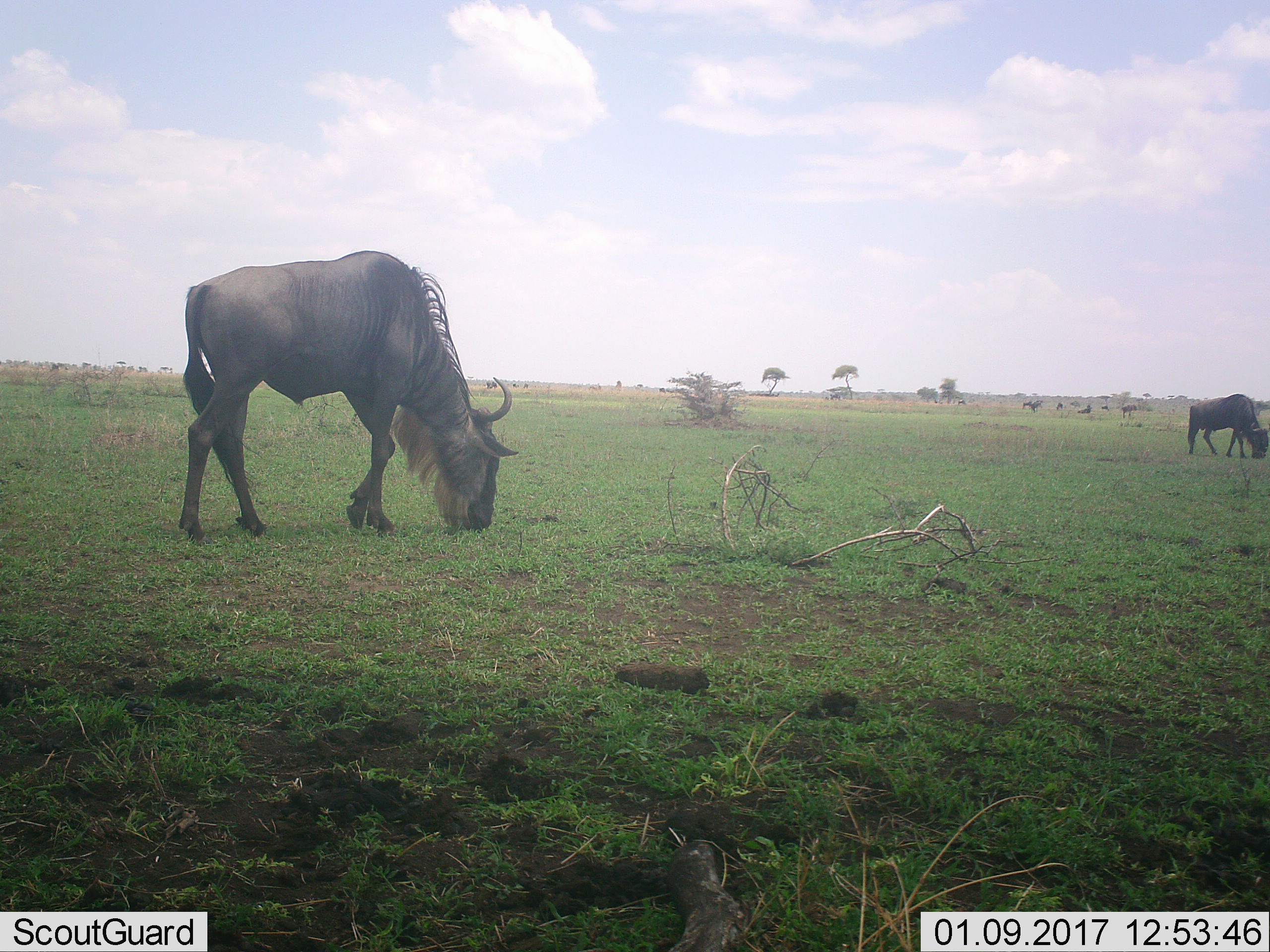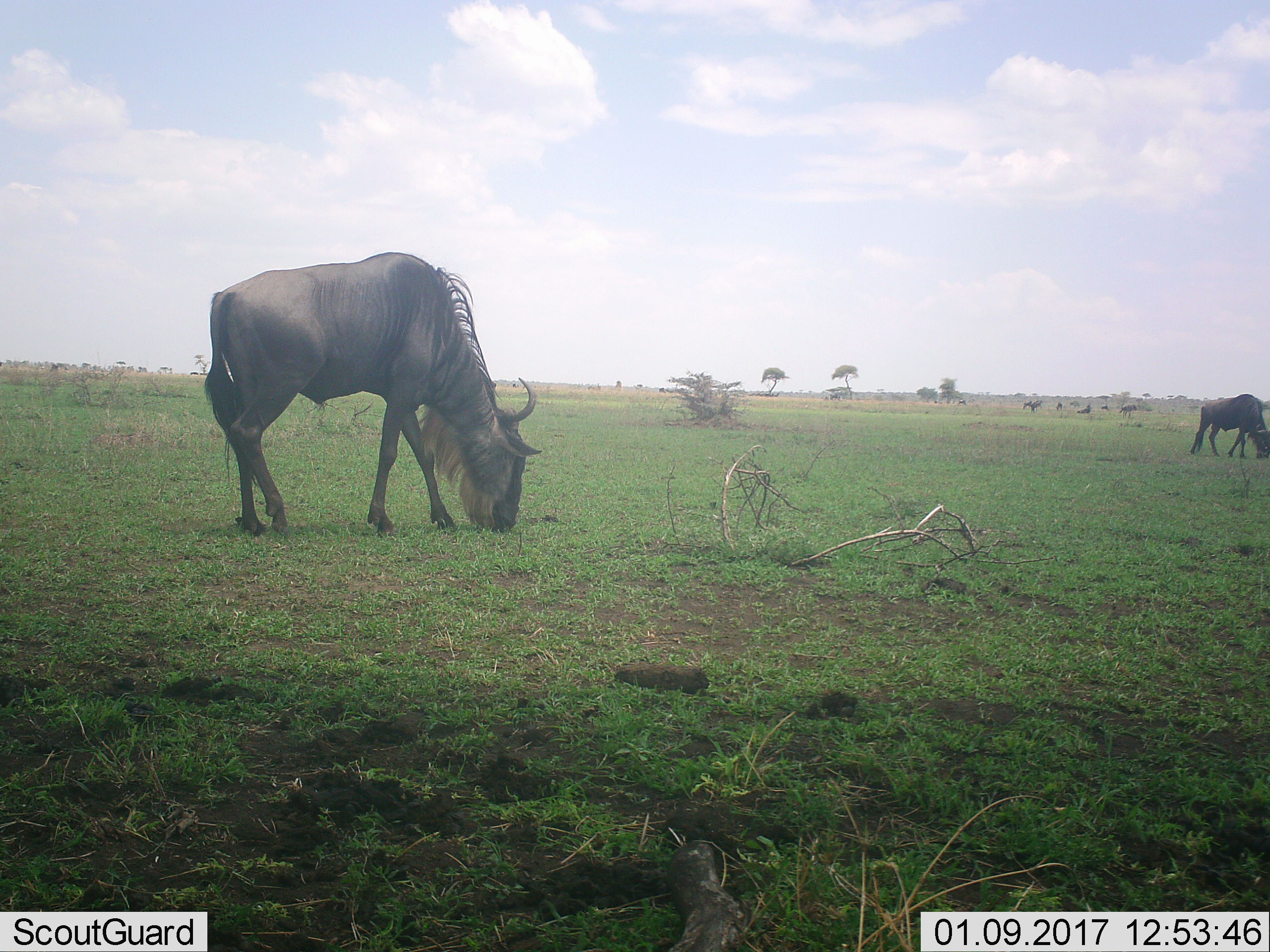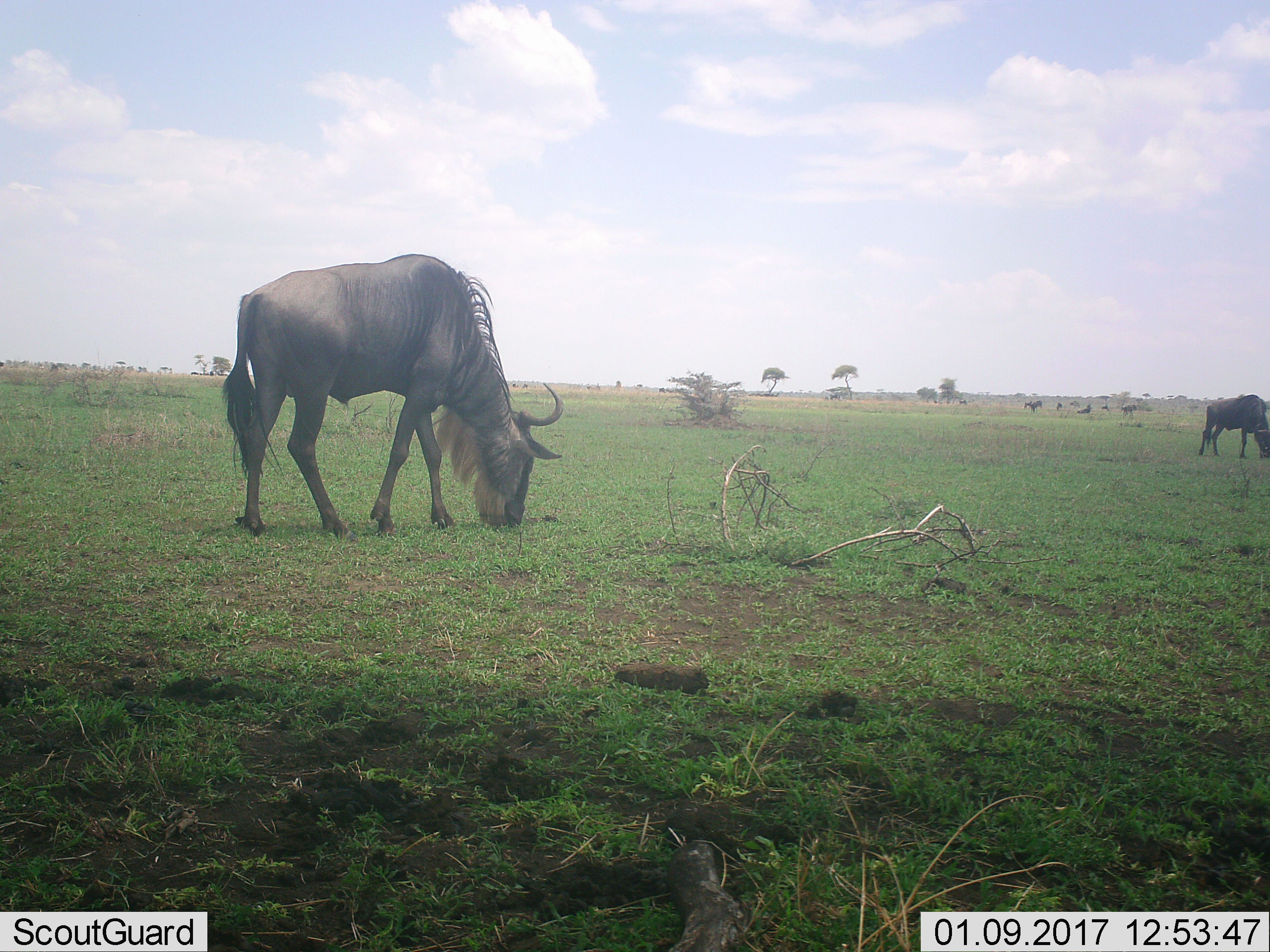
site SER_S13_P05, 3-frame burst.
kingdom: Animalia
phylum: Chordata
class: Mammalia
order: Artiodactyla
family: Bovidae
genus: Connochaetes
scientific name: Connochaetes taurinus taurinus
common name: blue wildebeest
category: wildebeestblue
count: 2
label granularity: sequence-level